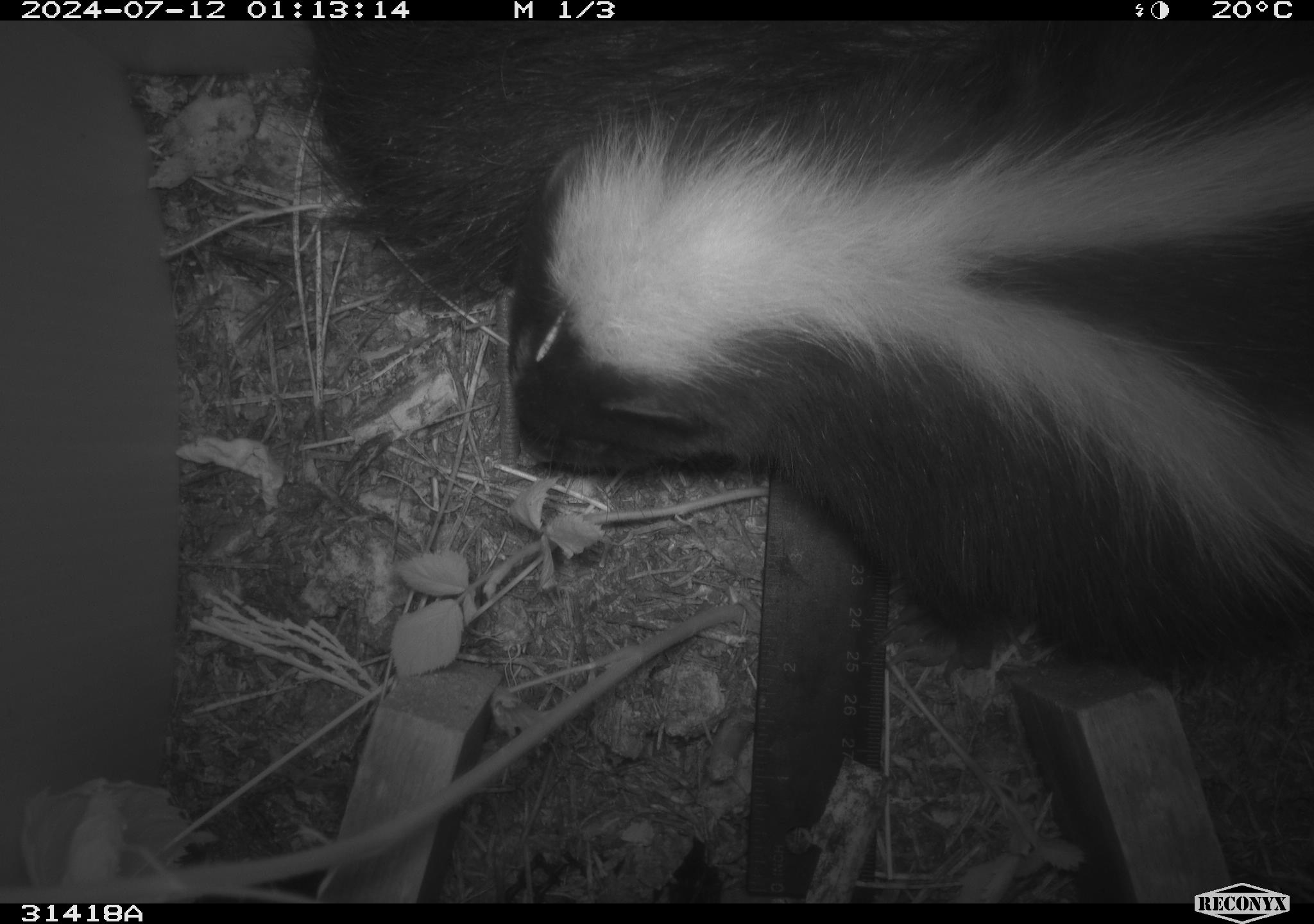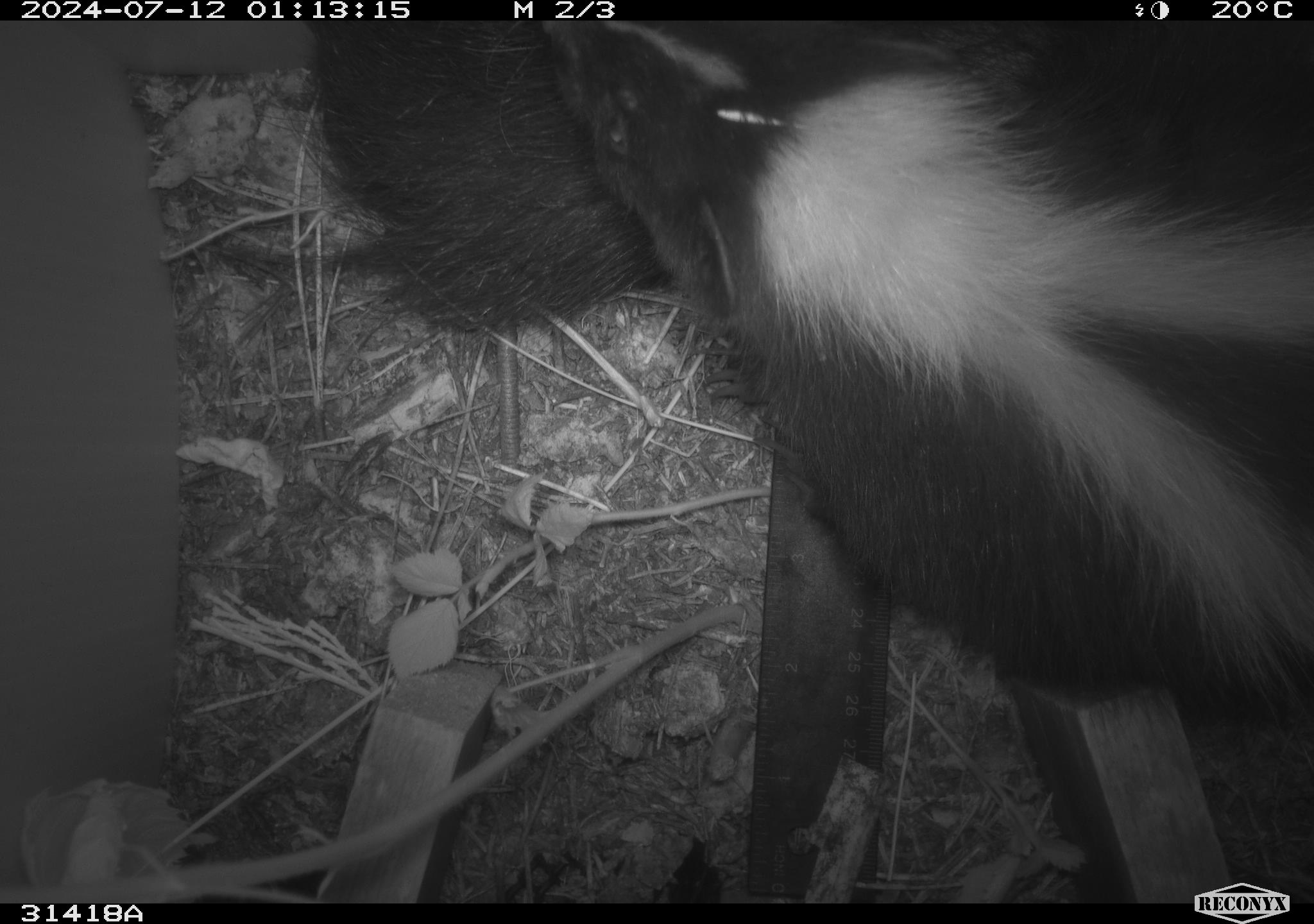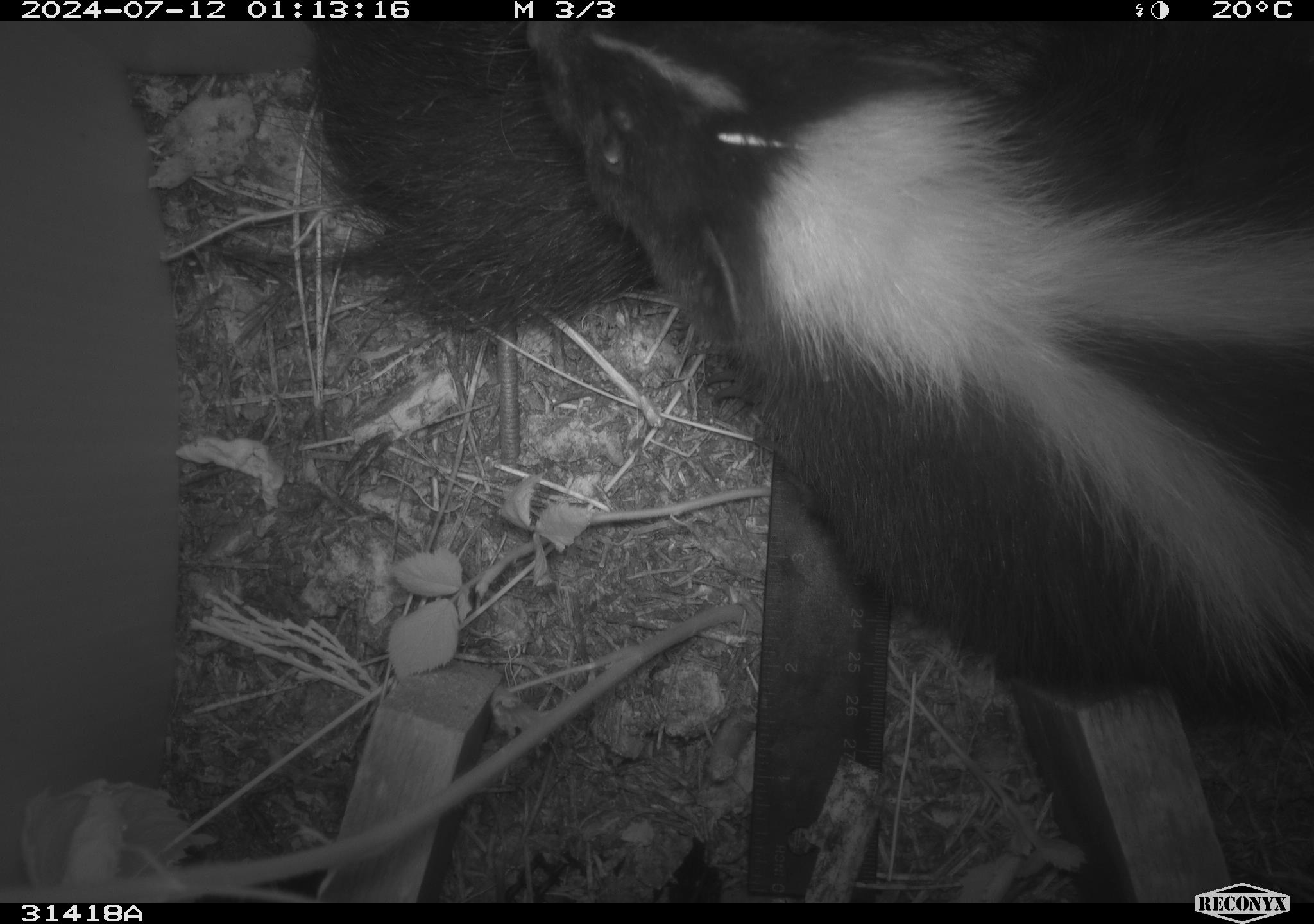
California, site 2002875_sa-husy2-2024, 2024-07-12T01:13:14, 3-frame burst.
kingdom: Animalia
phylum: Chordata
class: Mammalia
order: Carnivora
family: Mephitidae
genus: Mephitis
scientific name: Mephitis mephitis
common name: striped skunk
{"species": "striped skunk (Mephitis mephitis)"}